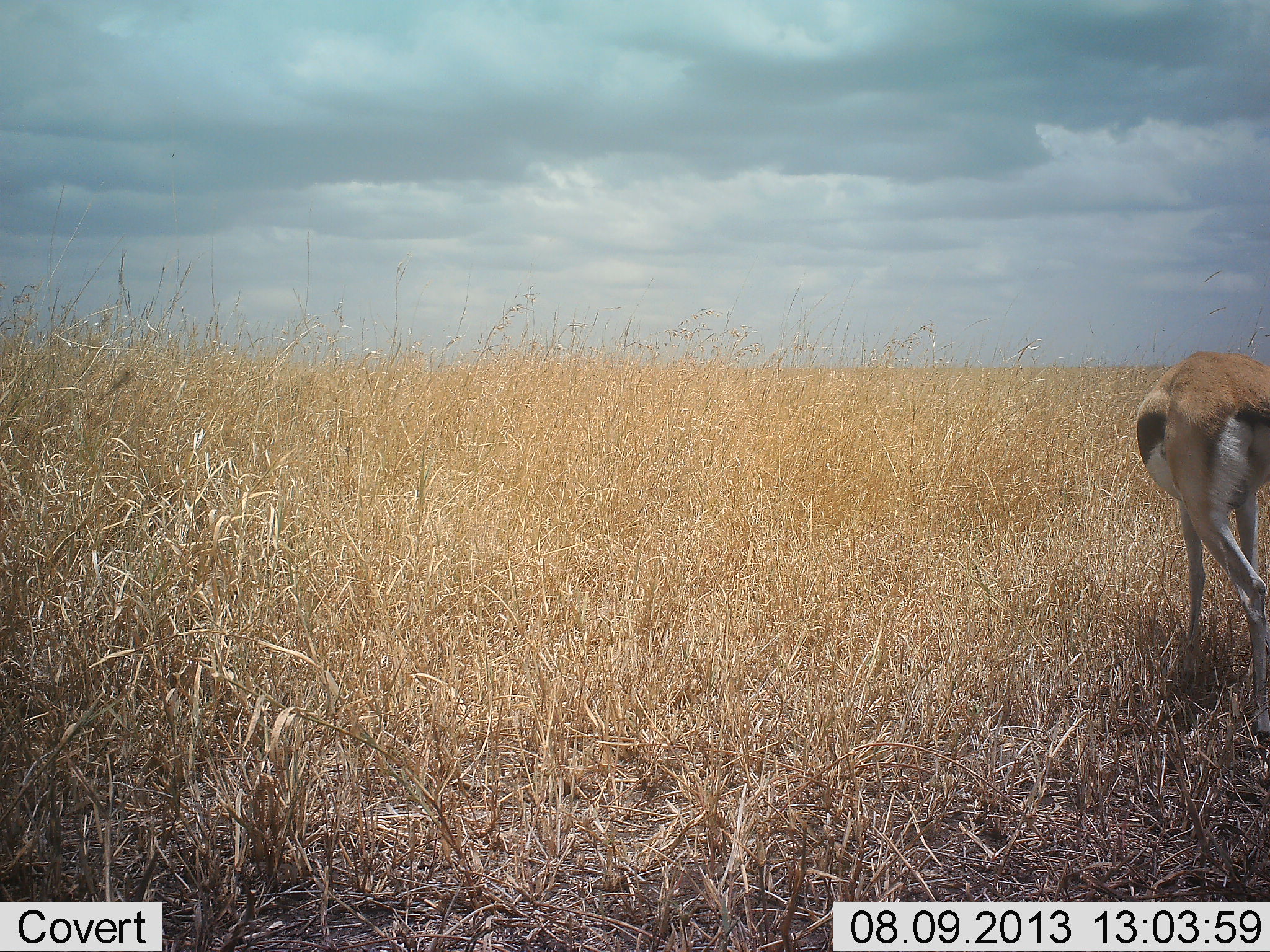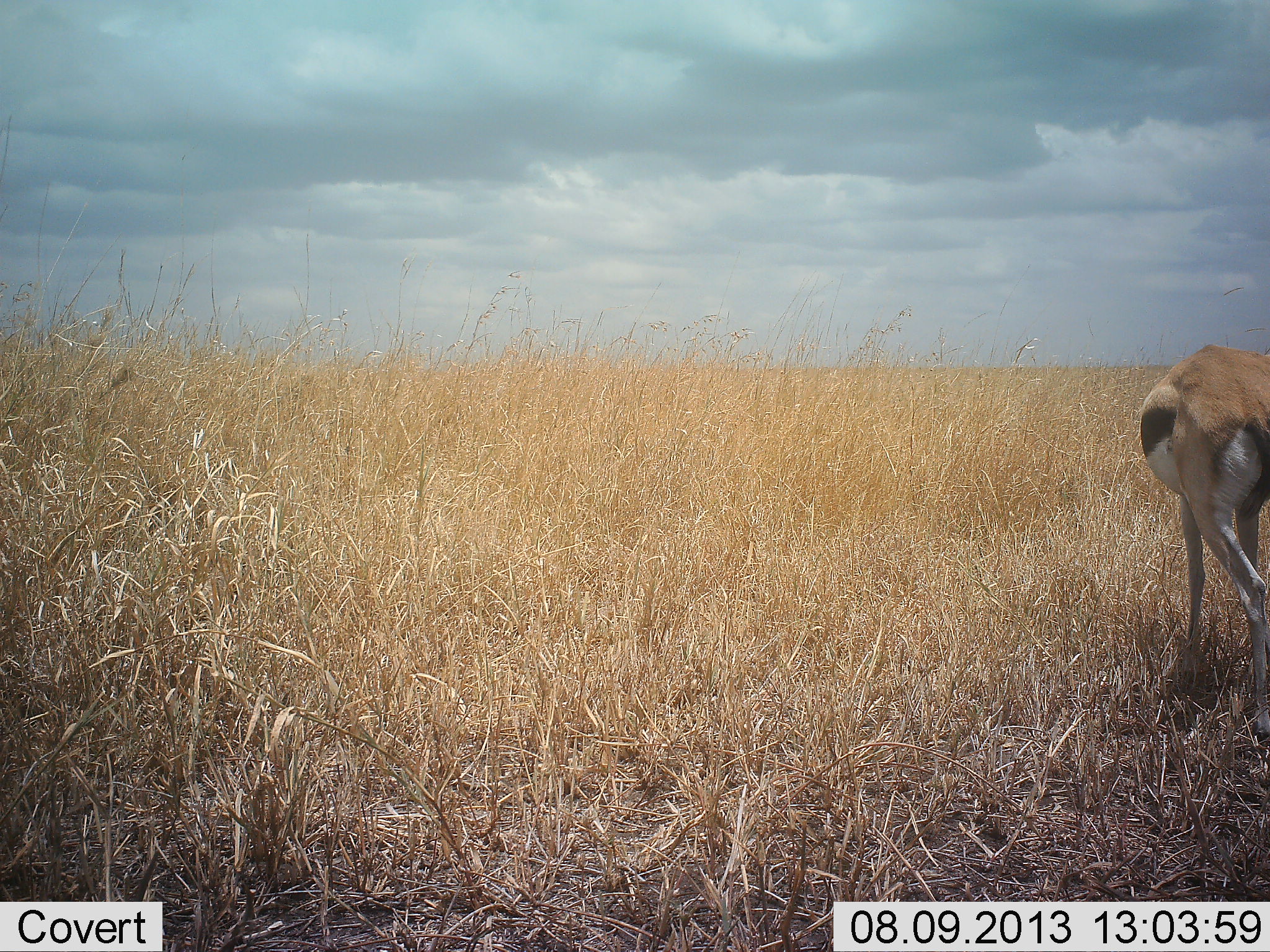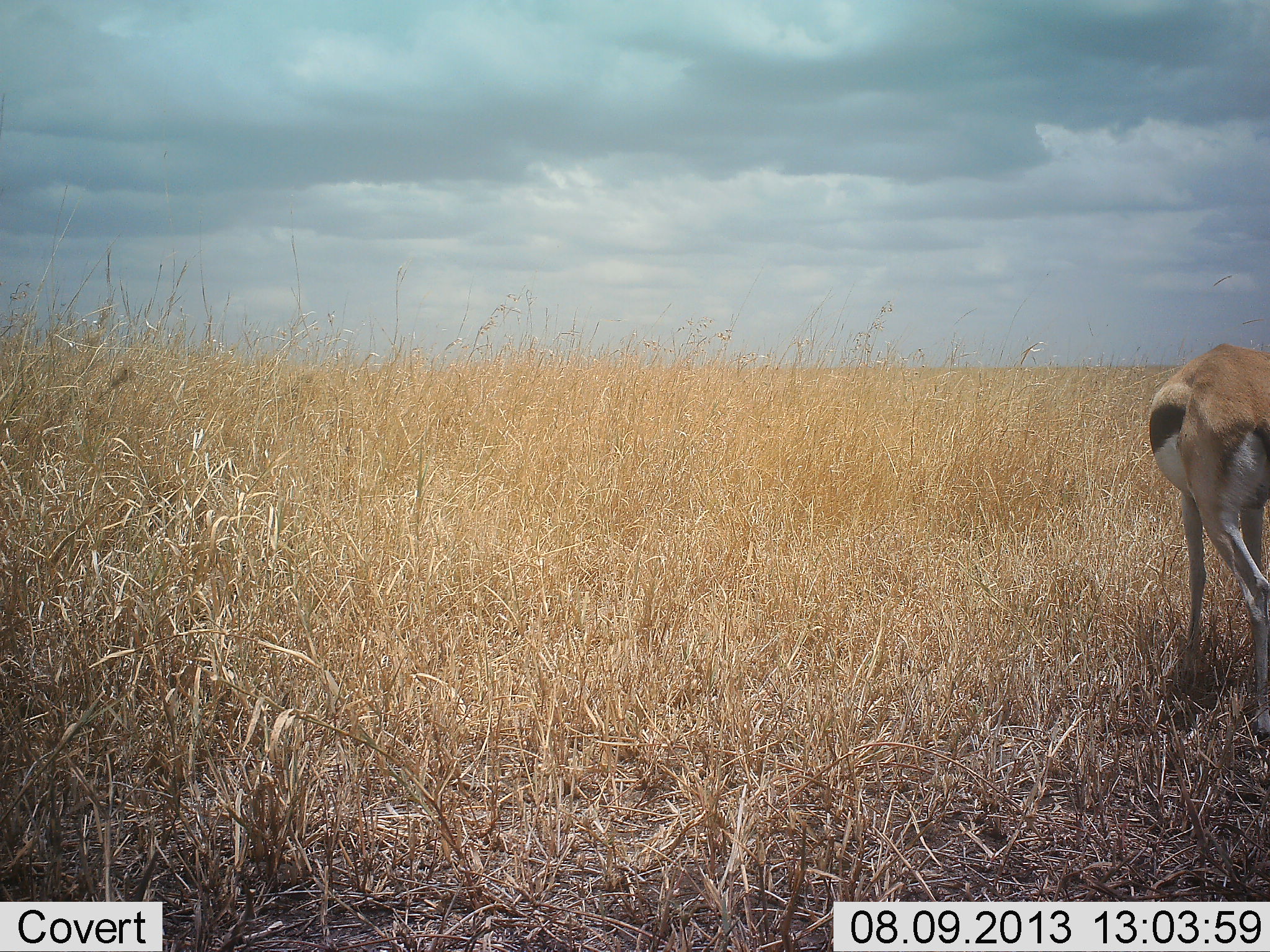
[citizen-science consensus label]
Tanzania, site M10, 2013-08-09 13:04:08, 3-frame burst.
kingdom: Animalia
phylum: Chordata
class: Mammalia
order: Artiodactyla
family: Bovidae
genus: Eudorcas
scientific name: Eudorcas thomsonii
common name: thomson's gazelle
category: gazellethomsons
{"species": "gazellethomsons (thomson's gazelle) (Eudorcas thomsonii)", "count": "1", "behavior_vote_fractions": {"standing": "57%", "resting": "0%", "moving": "5%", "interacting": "0%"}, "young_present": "0%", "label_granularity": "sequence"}